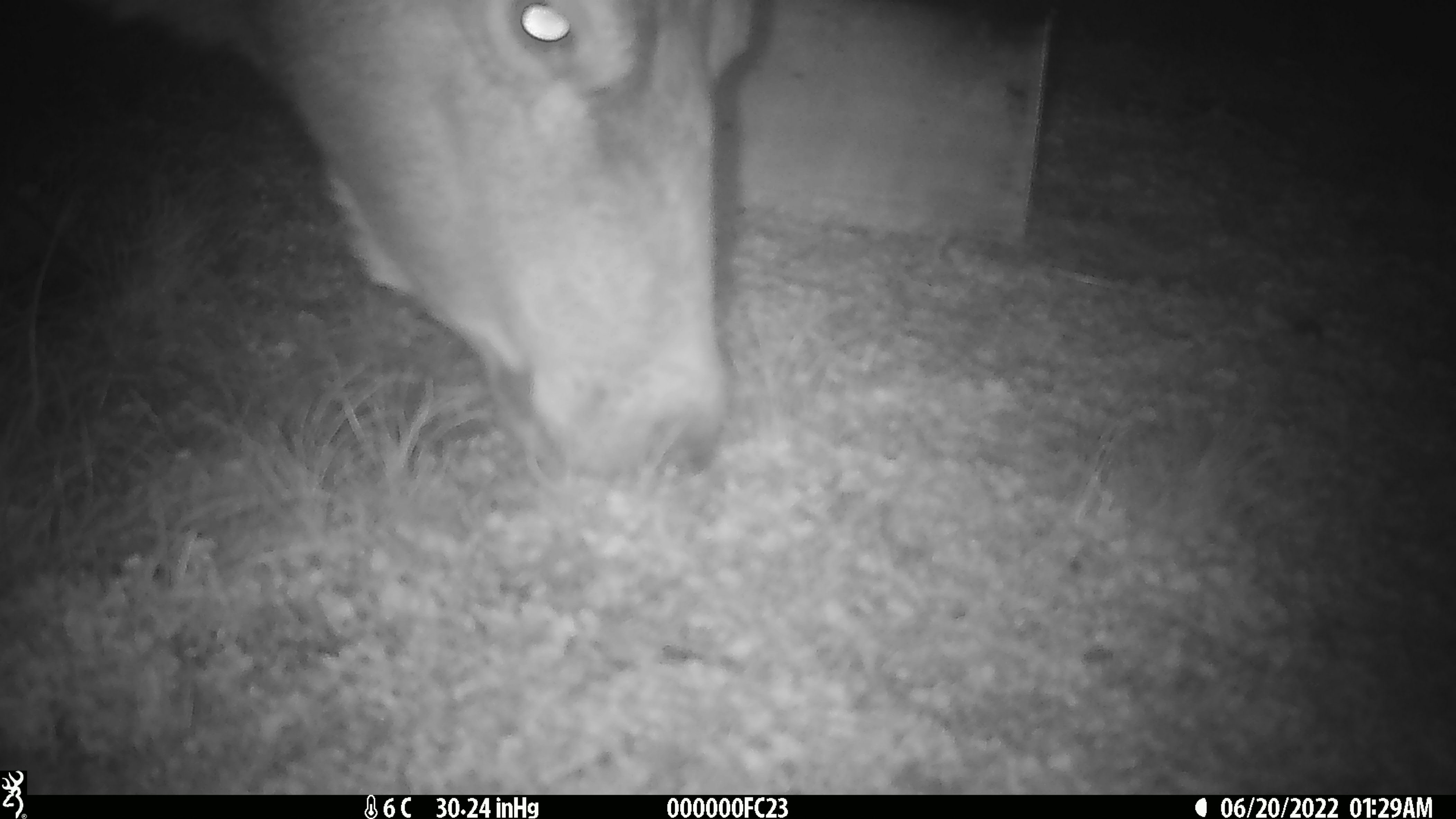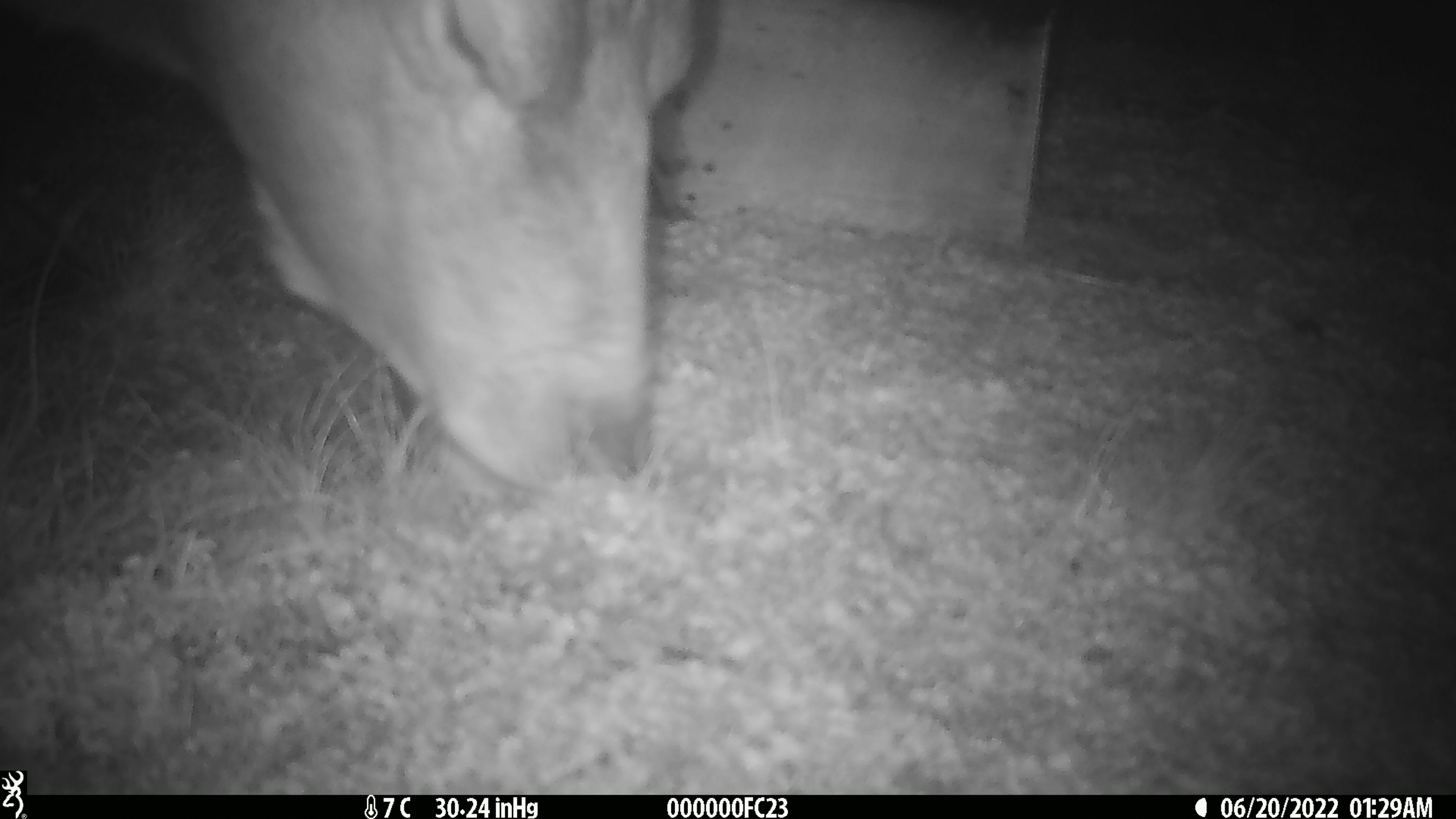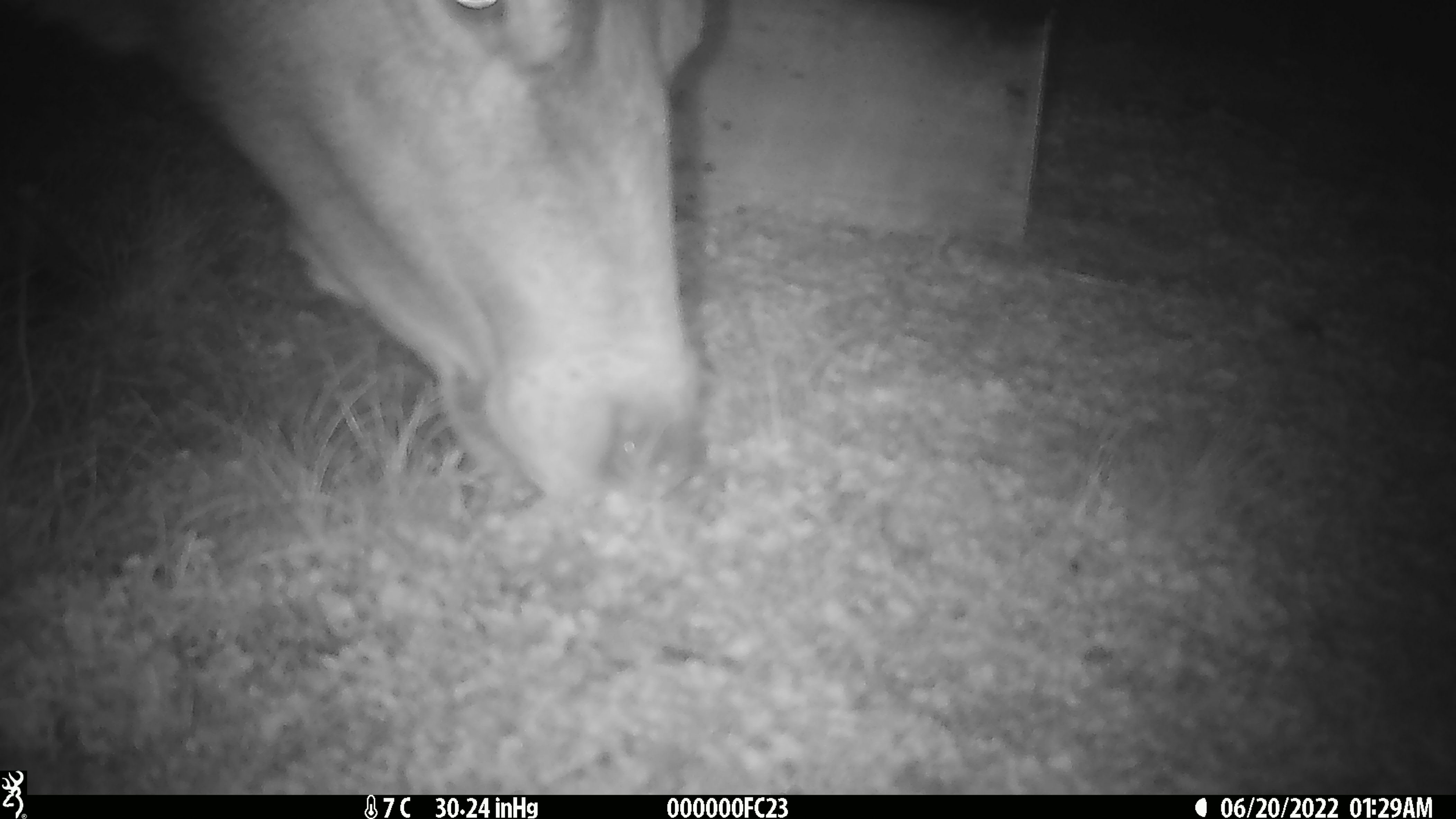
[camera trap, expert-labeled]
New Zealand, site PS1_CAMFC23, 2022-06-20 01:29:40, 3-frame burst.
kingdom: Animalia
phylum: Chordata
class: Mammalia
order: Artiodactyla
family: Cervidae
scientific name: Cervidae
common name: deer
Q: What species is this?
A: Deer (Cervidae).